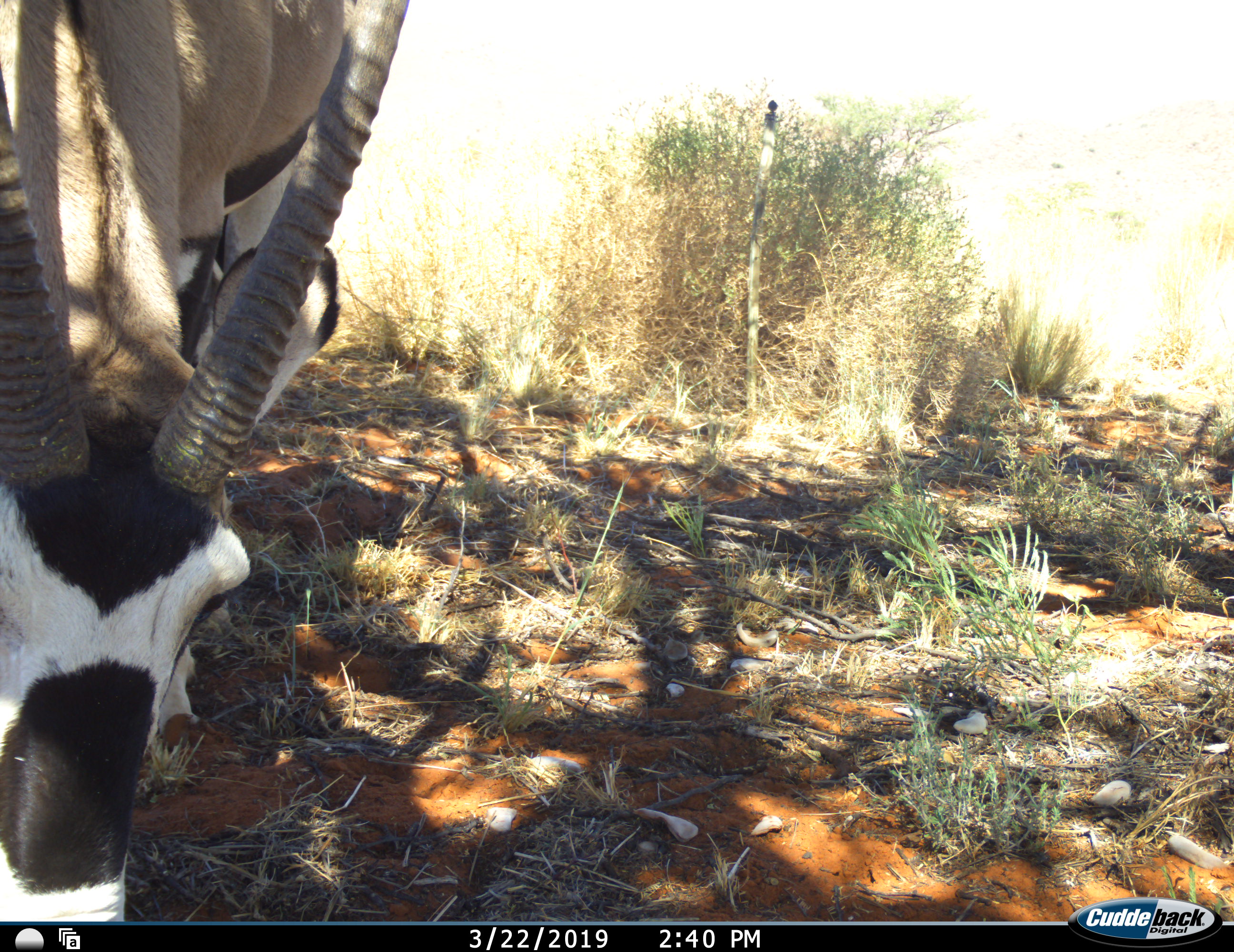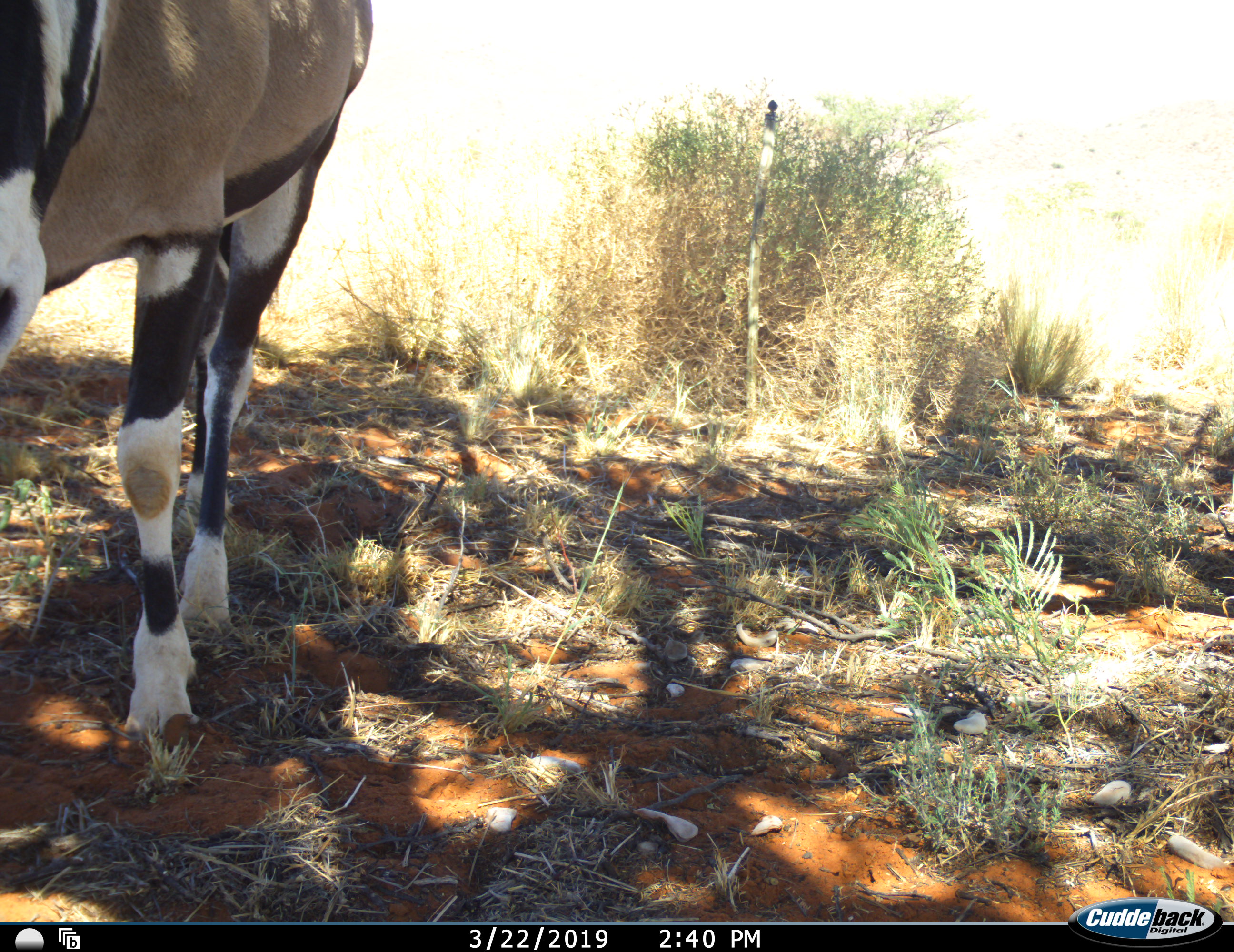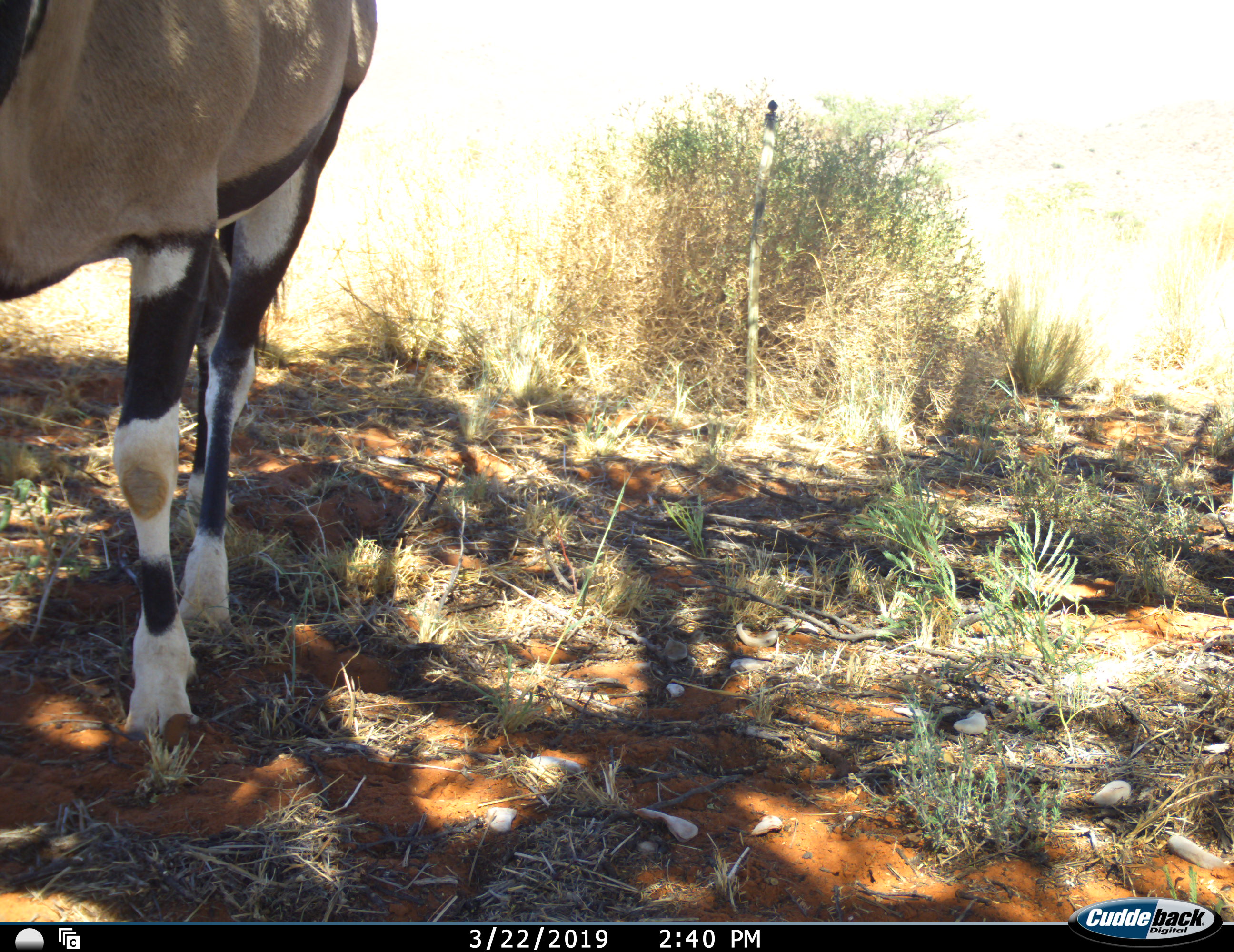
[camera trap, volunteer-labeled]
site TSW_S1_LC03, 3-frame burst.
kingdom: Animalia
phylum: Chordata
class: Mammalia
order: Artiodactyla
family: Bovidae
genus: Oryx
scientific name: Oryx gazella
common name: gemsbok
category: oryx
Oryx (gemsbok) (Oryx gazella), count 1. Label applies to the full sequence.